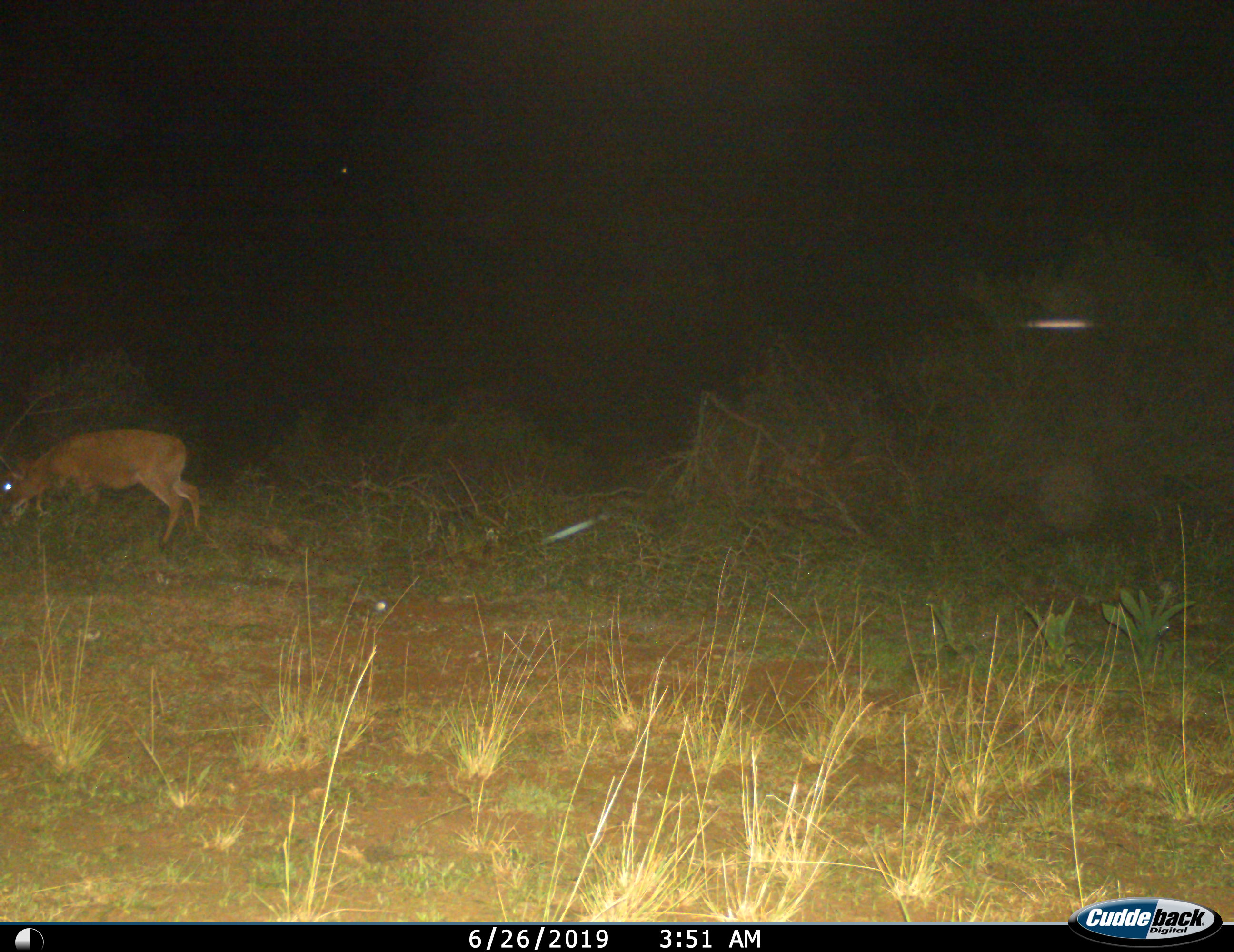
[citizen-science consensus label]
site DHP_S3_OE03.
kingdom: Animalia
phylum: Chordata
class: Mammalia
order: Artiodactyla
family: Bovidae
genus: Raphicerus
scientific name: Raphicerus campestris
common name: steenbok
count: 1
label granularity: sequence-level